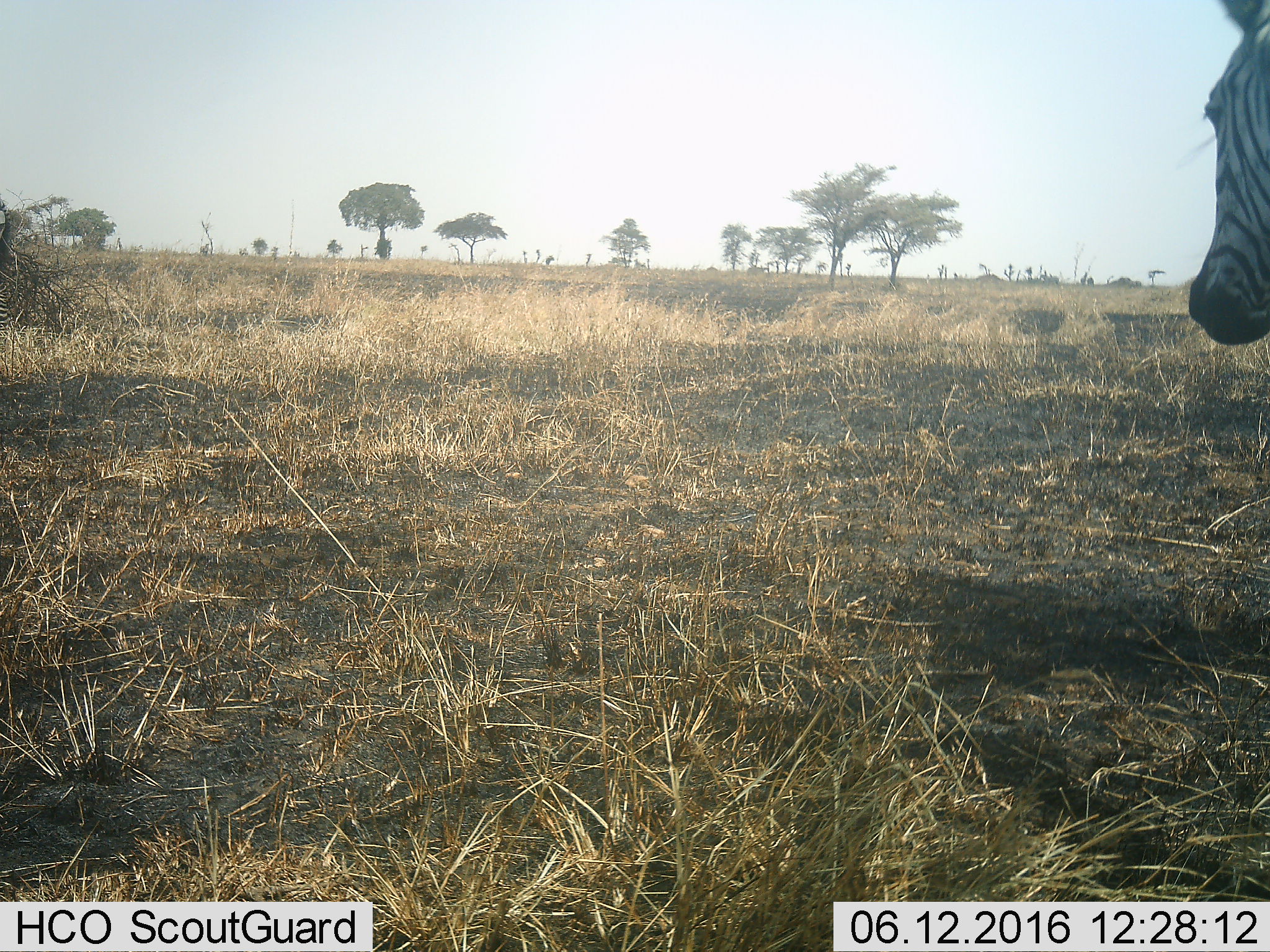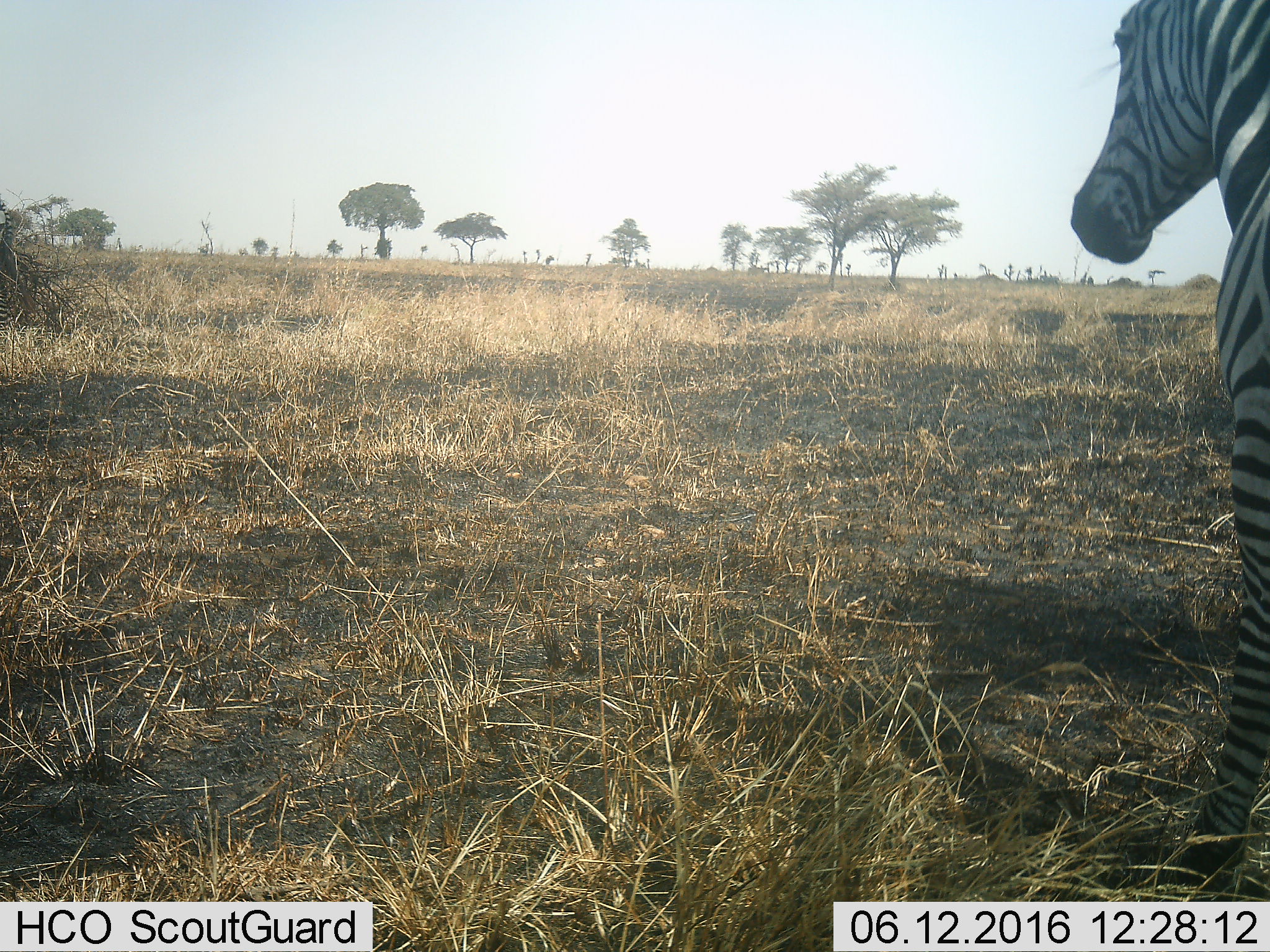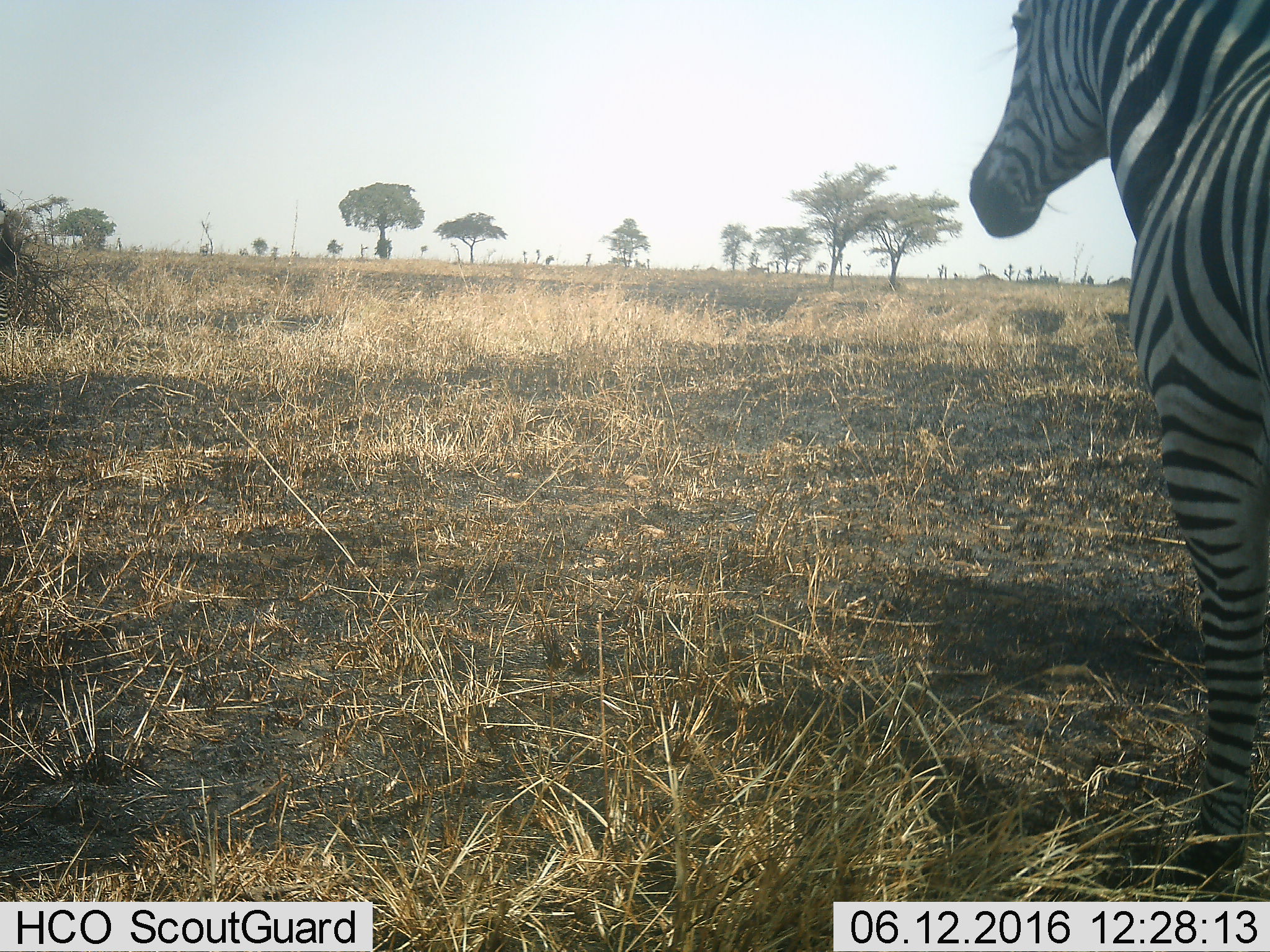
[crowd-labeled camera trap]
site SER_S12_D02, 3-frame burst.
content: unidentified animal